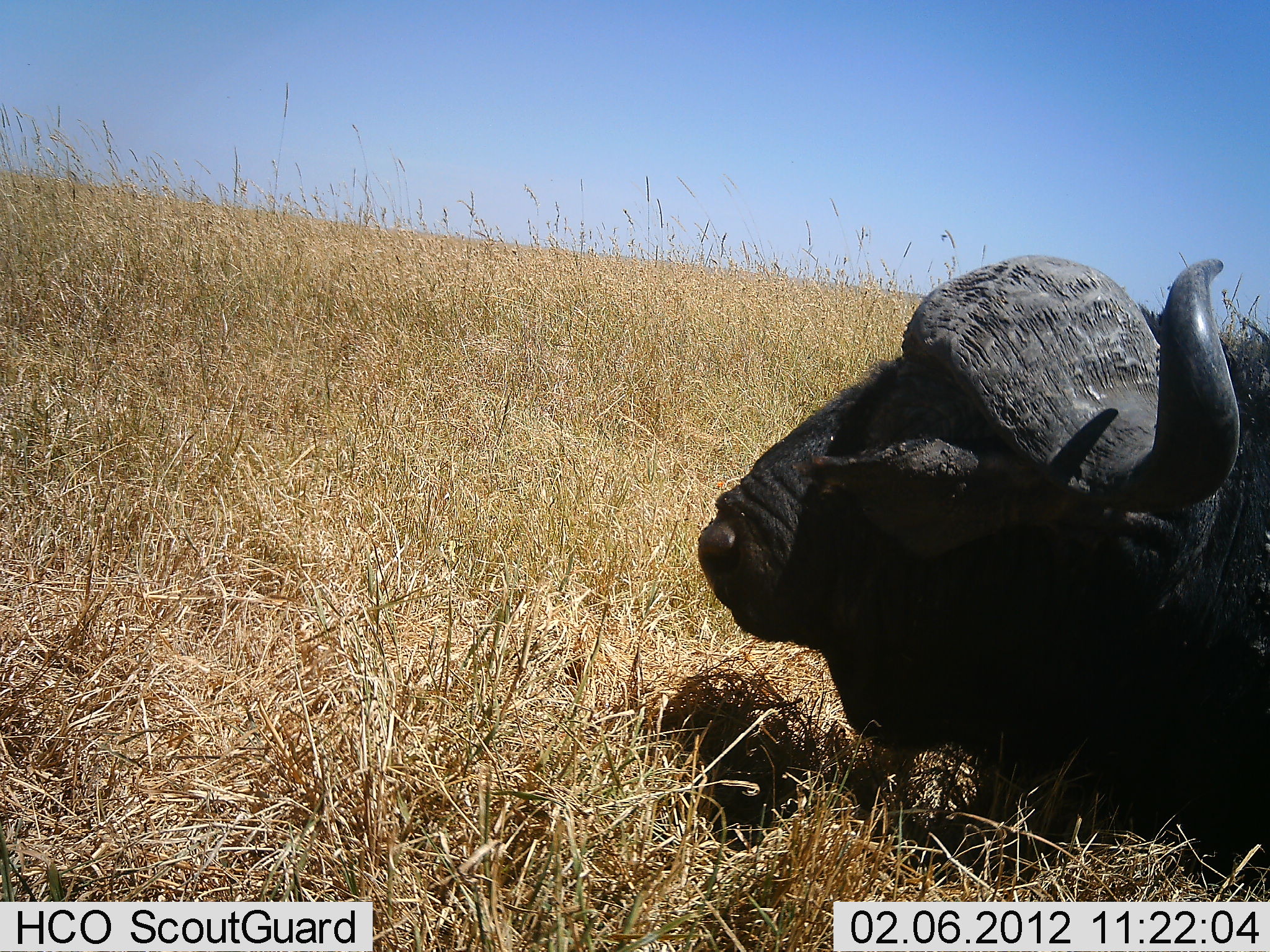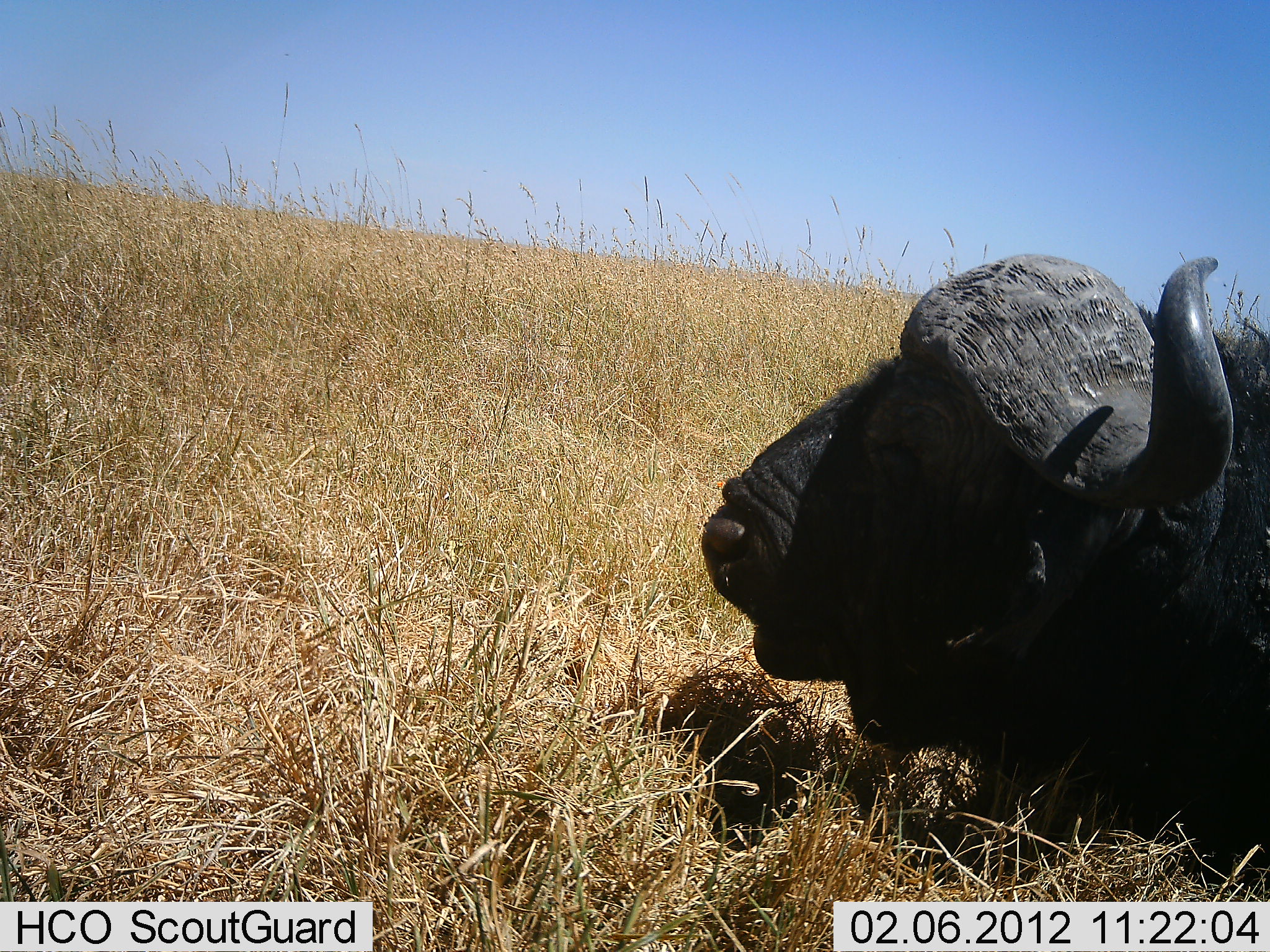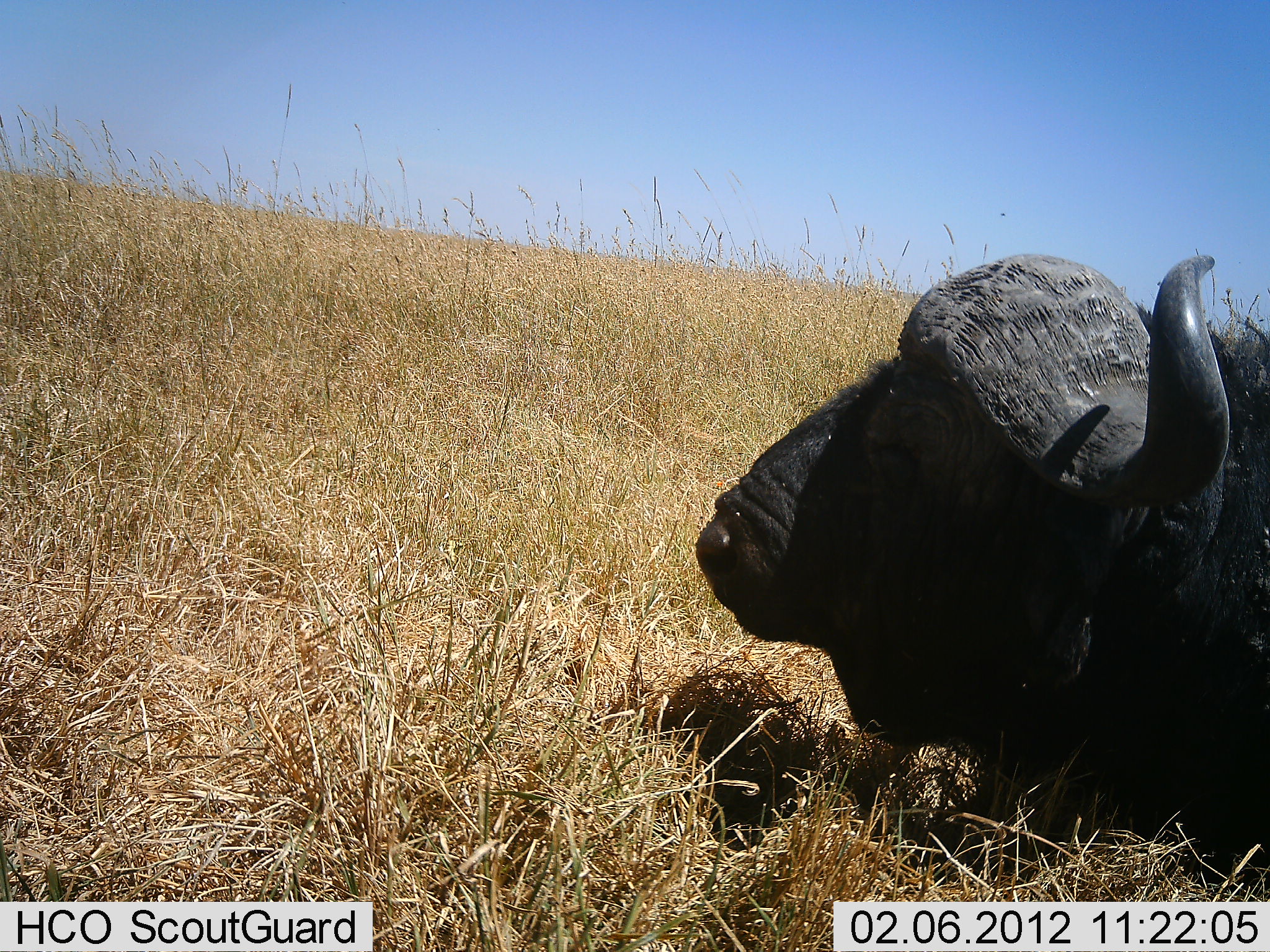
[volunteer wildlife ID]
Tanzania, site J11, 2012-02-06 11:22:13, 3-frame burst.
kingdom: Animalia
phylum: Chordata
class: Mammalia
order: Artiodactyla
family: Bovidae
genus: Syncerus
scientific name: Syncerus caffer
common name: cape buffalo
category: buffalo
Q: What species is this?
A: Buffalo (cape buffalo) (Syncerus caffer).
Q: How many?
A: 1.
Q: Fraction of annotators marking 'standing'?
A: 6%.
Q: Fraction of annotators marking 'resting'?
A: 82%.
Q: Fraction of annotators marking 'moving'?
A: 0%.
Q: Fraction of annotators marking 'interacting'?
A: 0%.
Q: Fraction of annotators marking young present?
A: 0%.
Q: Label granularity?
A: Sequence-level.